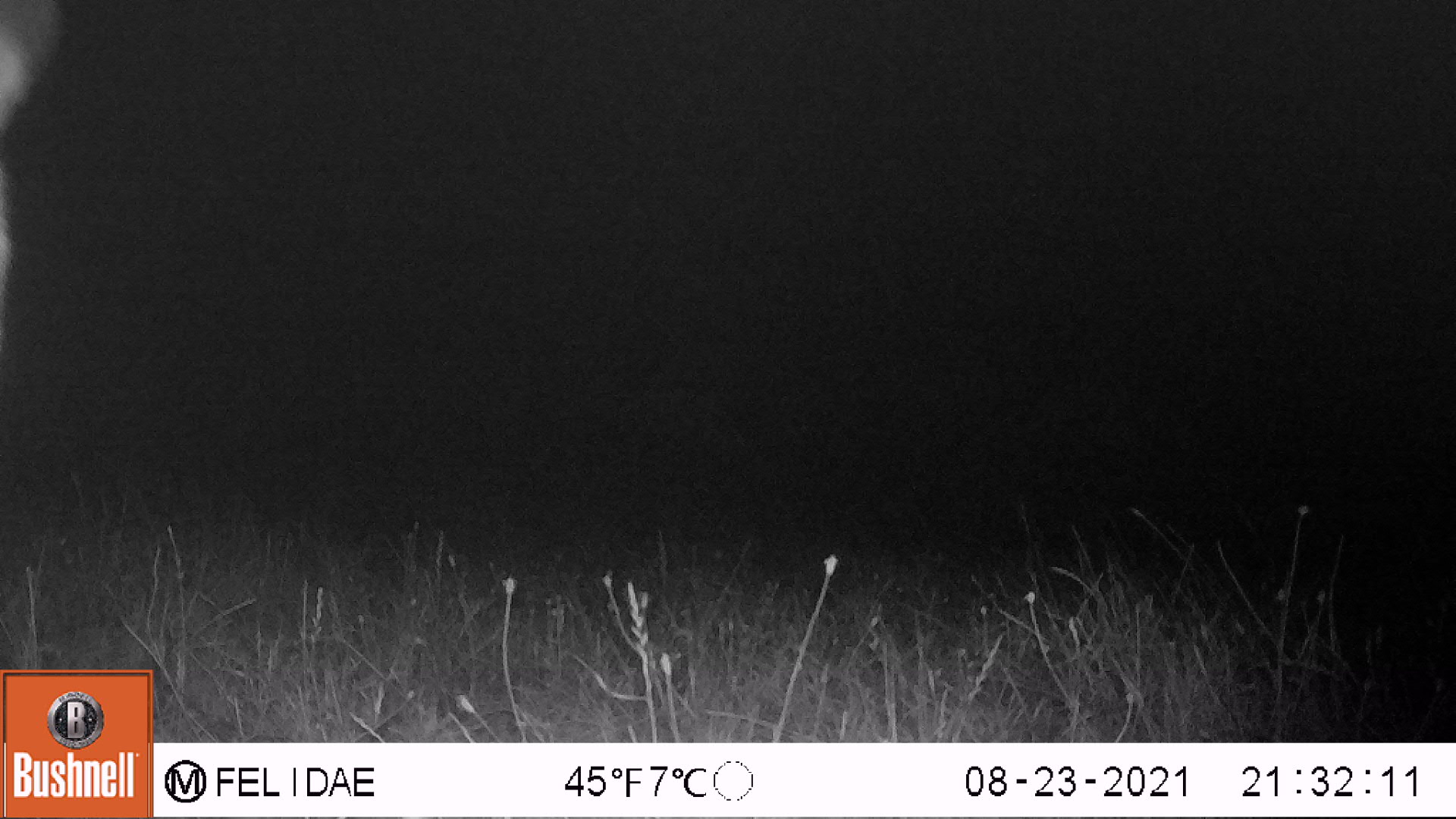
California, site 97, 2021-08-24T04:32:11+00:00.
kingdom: Animalia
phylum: Chordata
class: Mammalia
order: Artiodactyla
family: Cervidae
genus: Odocoileus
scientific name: Odocoileus hemionus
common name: mule deer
Mule deer (Odocoileus hemionus).